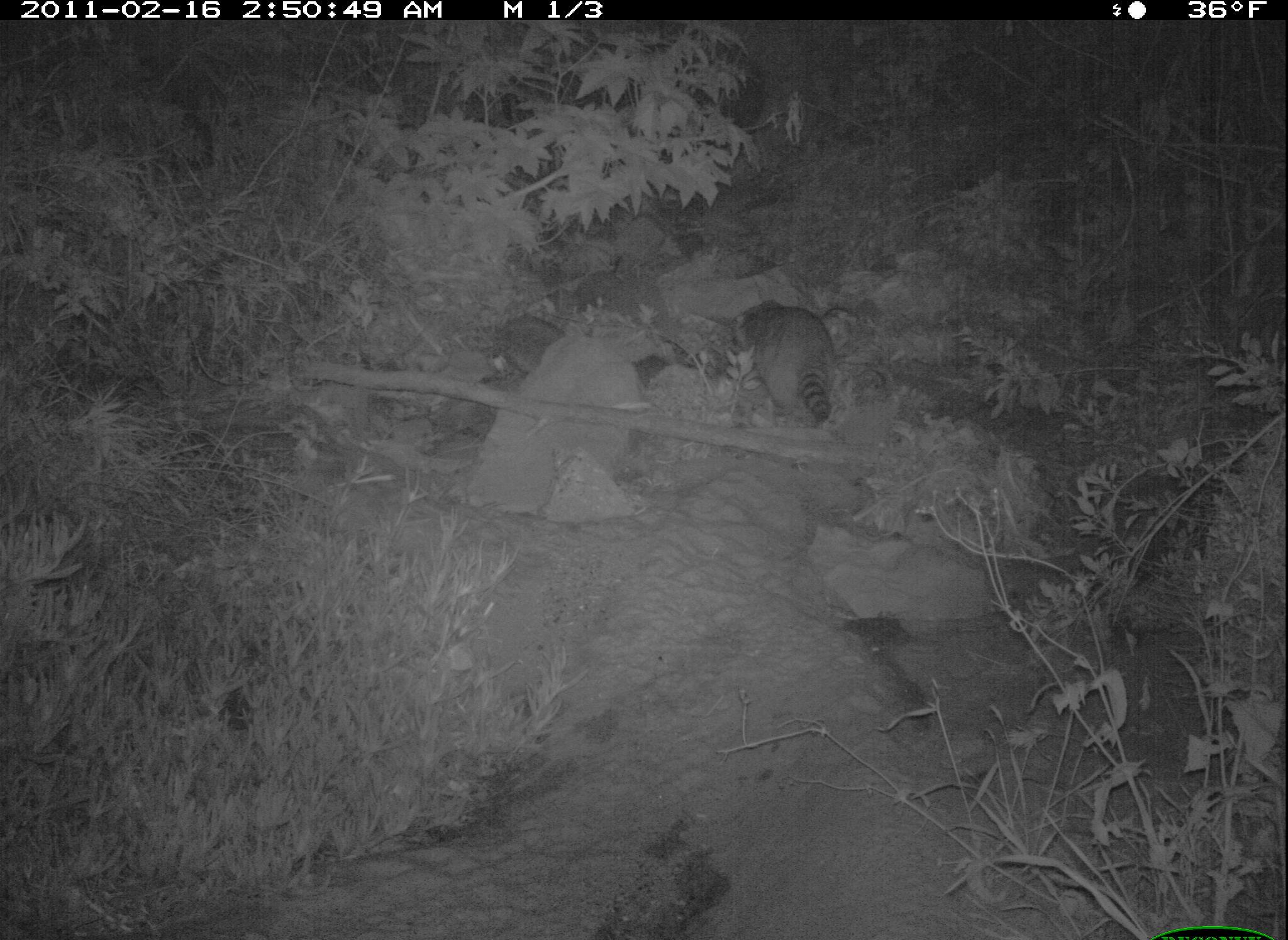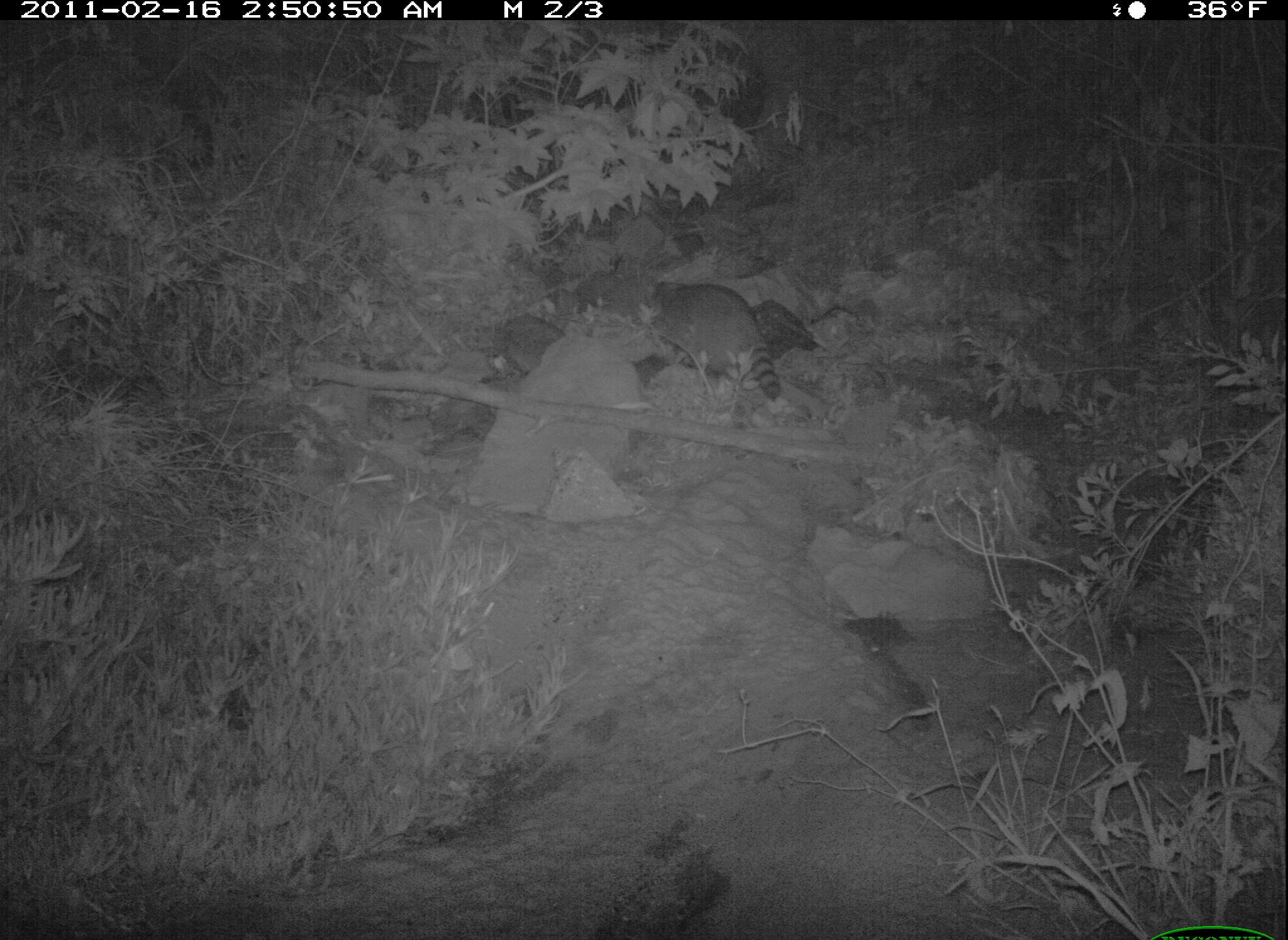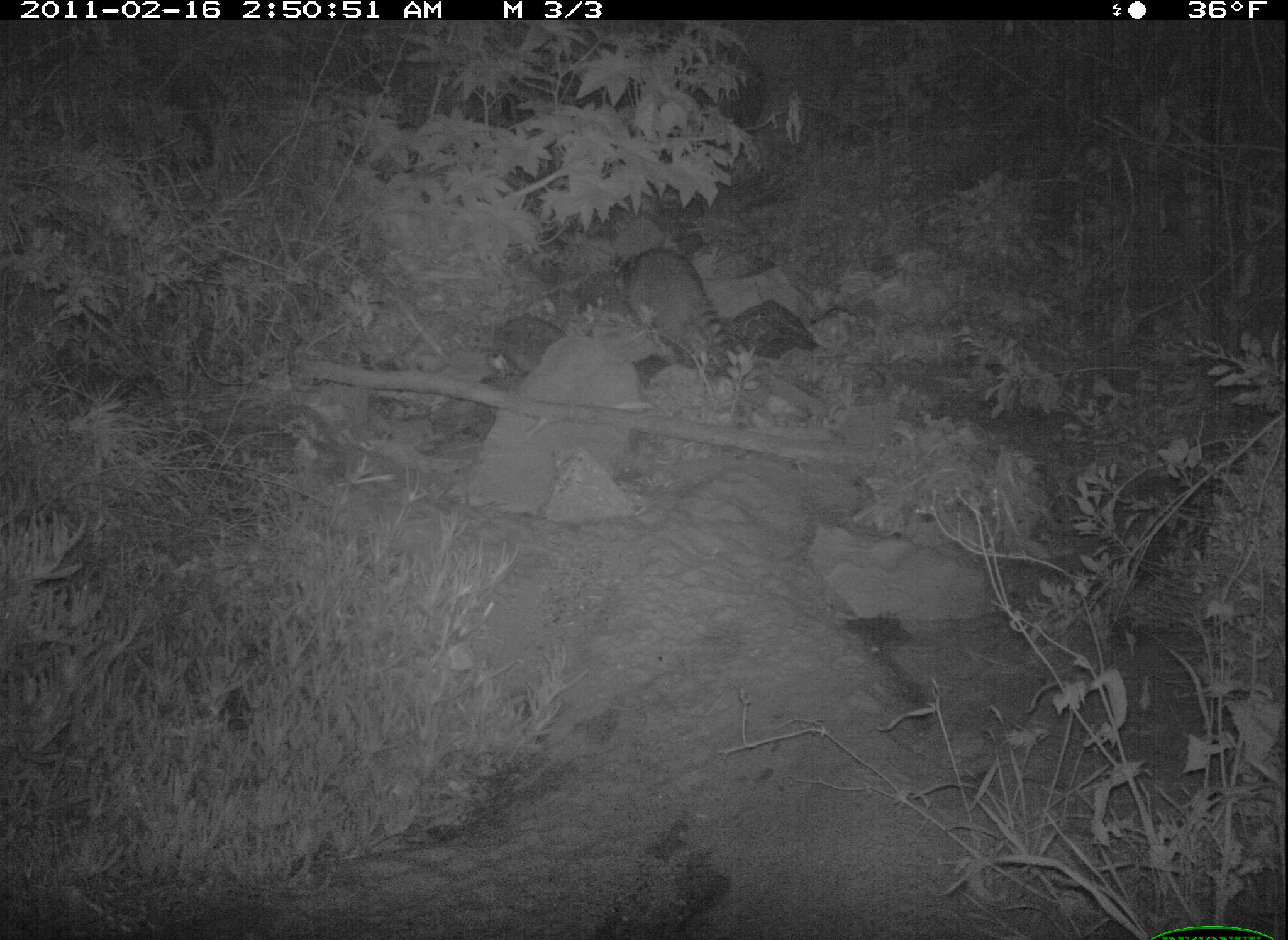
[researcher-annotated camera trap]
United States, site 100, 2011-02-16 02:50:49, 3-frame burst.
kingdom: Animalia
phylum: Chordata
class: Mammalia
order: Carnivora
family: Procyonidae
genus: Procyon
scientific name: Procyon lotor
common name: raccoon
Raccoon (Procyon lotor).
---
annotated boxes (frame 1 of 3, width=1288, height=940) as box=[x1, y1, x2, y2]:
raccoon: box=[708, 277, 874, 448]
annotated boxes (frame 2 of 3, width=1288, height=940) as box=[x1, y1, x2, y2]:
raccoon: box=[617, 258, 797, 408]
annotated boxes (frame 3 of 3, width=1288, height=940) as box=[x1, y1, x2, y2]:
raccoon: box=[604, 240, 760, 382]